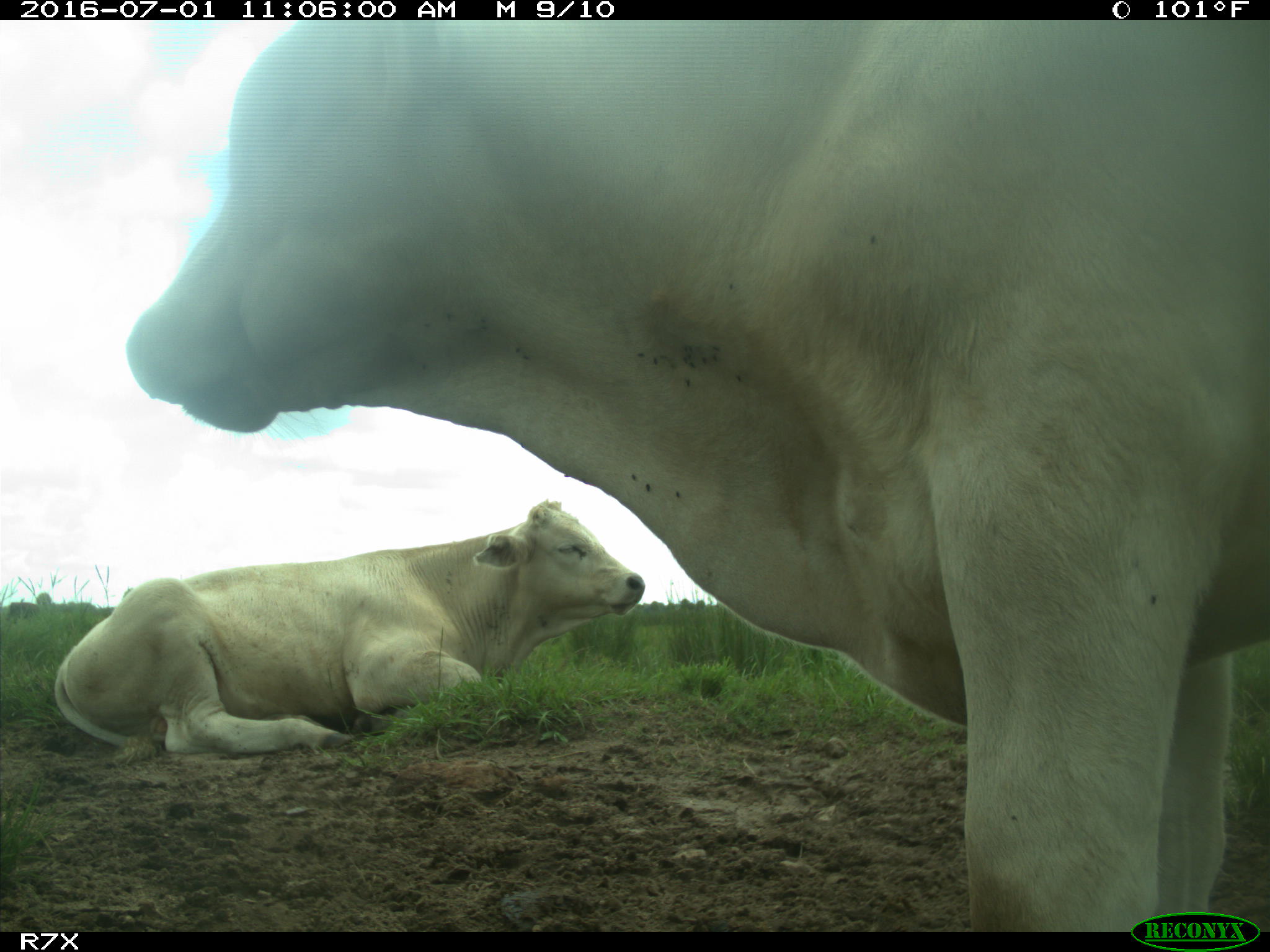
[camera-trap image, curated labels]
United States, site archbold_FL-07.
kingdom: Animalia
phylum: Chordata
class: Mammalia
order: Artiodactyla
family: Bovidae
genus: Bos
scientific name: Bos taurus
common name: domestic cow